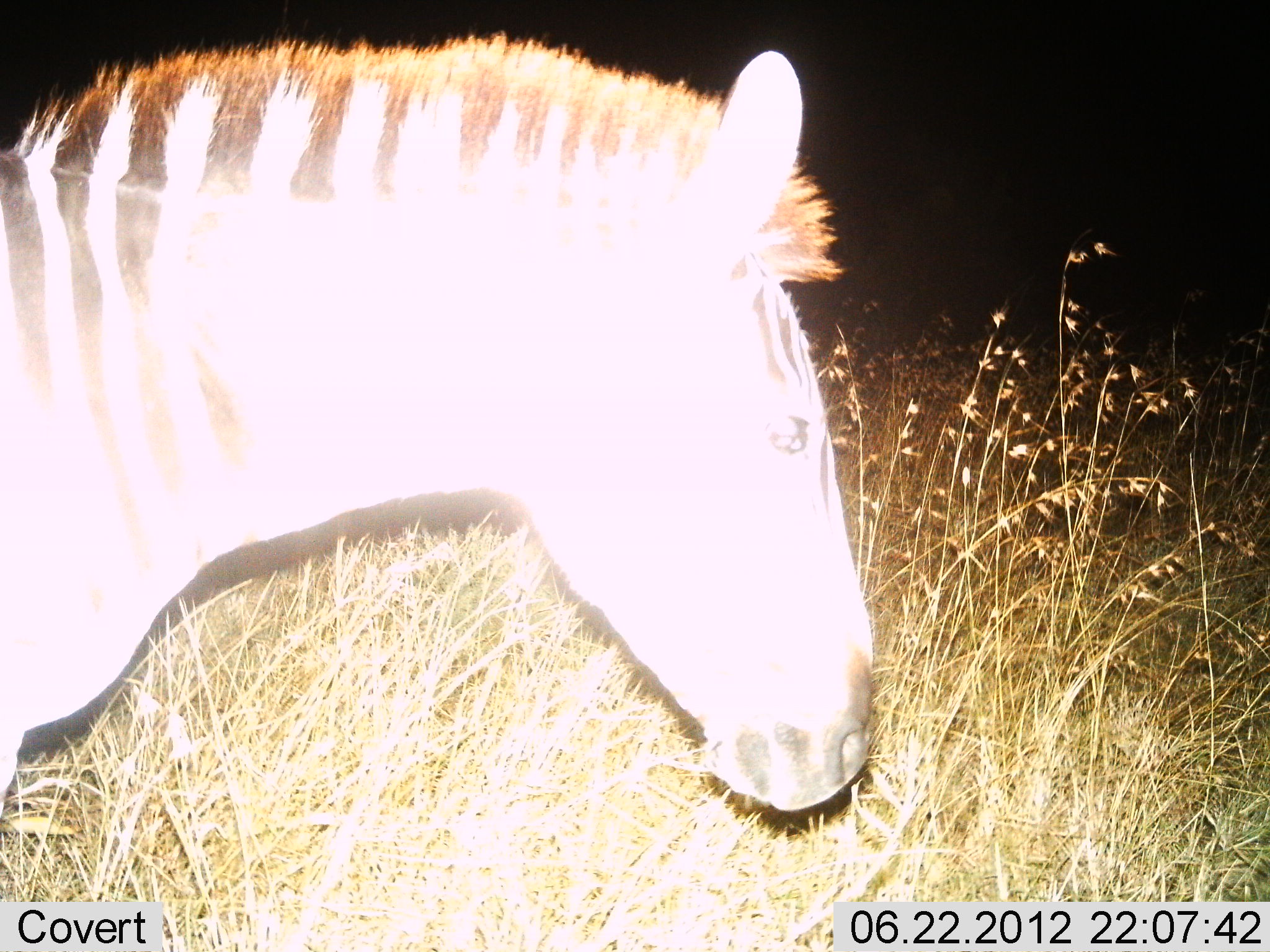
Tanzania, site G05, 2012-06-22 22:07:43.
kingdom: Animalia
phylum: Chordata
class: Mammalia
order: Perissodactyla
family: Equidae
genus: Equus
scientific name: Equus quagga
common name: plains zebra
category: zebra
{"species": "zebra (plains zebra) (Equus quagga)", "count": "1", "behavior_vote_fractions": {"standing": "80%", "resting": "0%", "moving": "20%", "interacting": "0%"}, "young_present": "0%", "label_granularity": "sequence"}